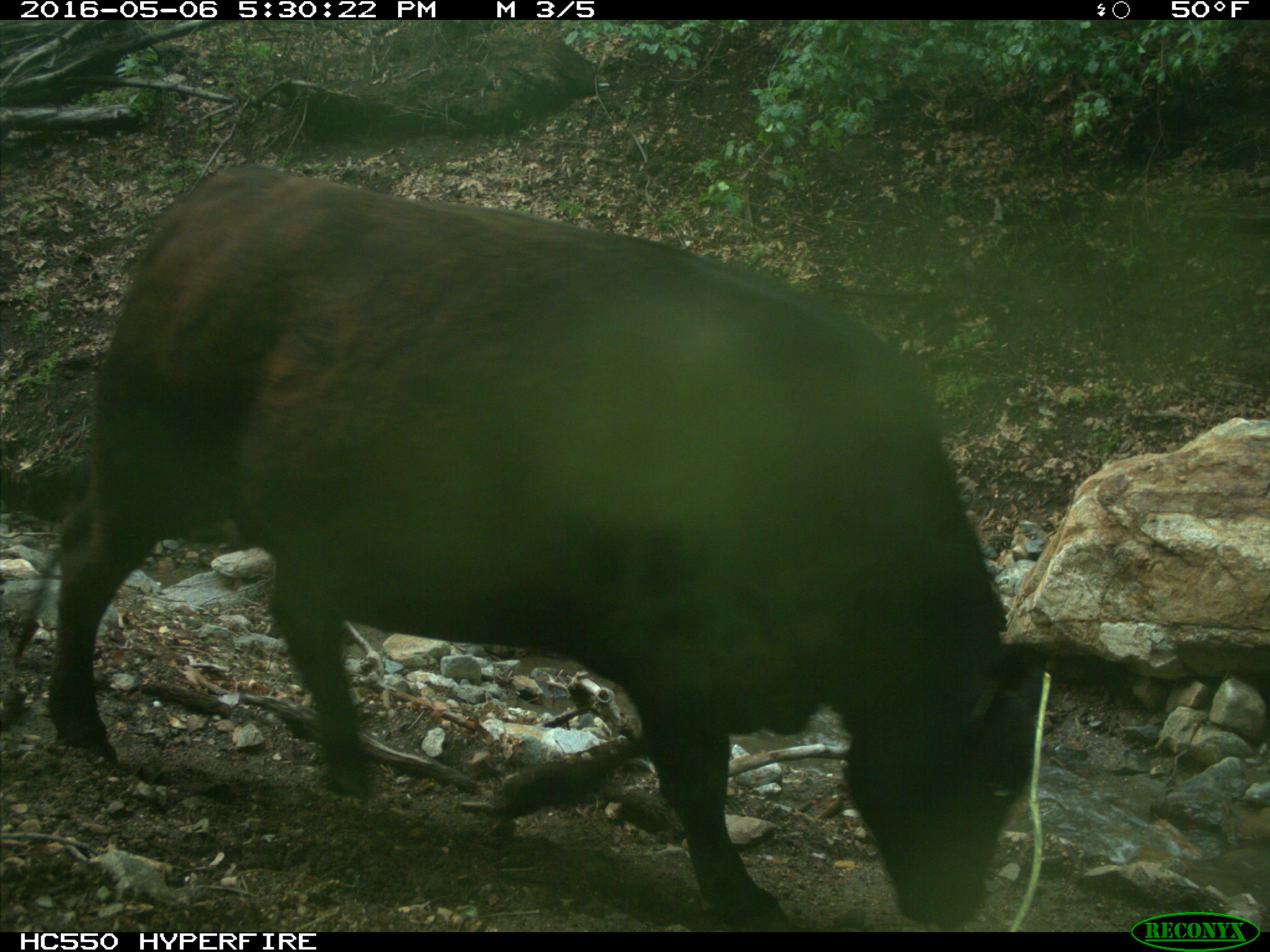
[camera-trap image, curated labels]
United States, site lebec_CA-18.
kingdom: Animalia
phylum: Chordata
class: Mammalia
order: Artiodactyla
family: Bovidae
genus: Bos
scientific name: Bos taurus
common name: domestic cow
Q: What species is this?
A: Bos taurus (domestic cow).